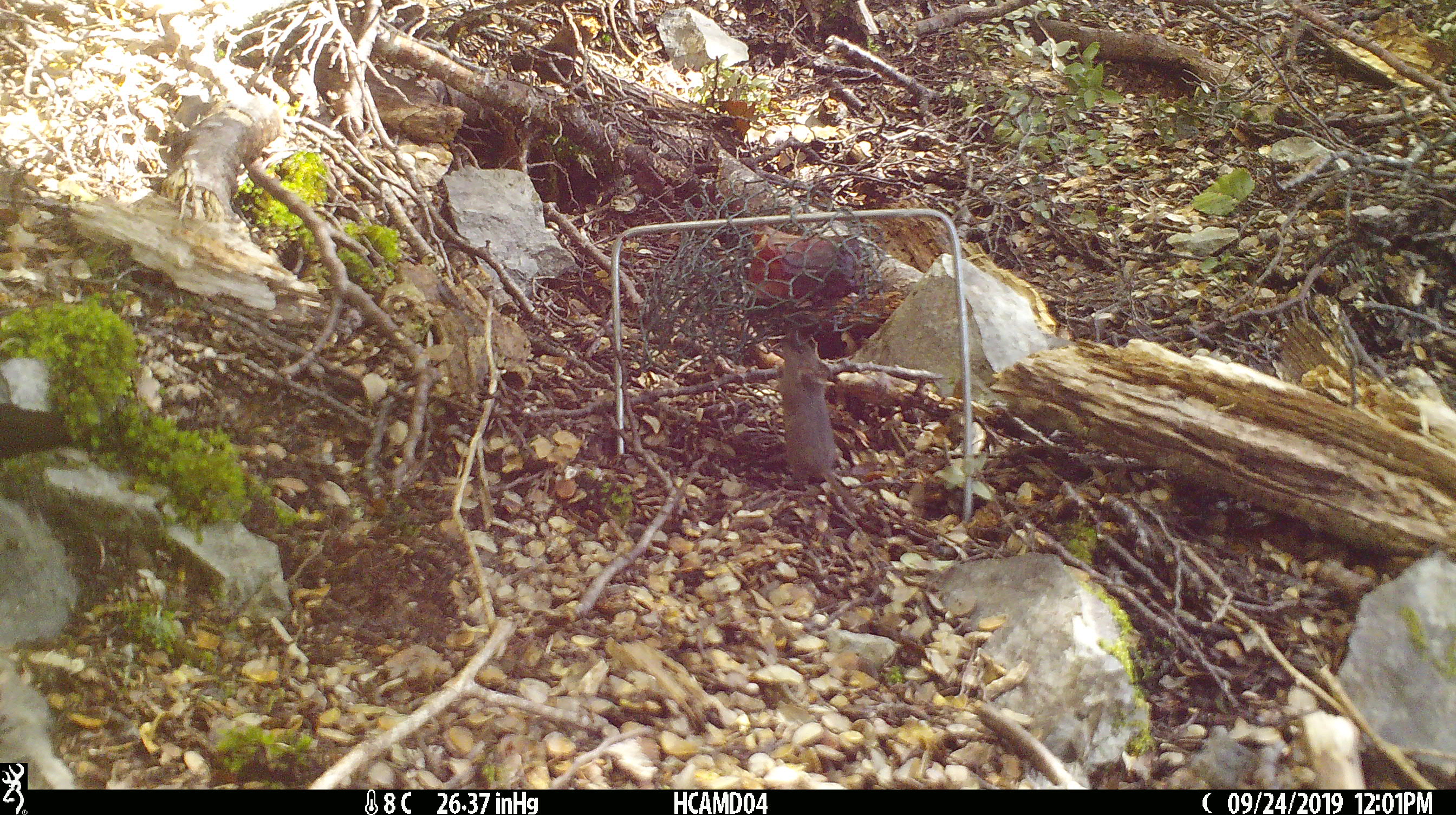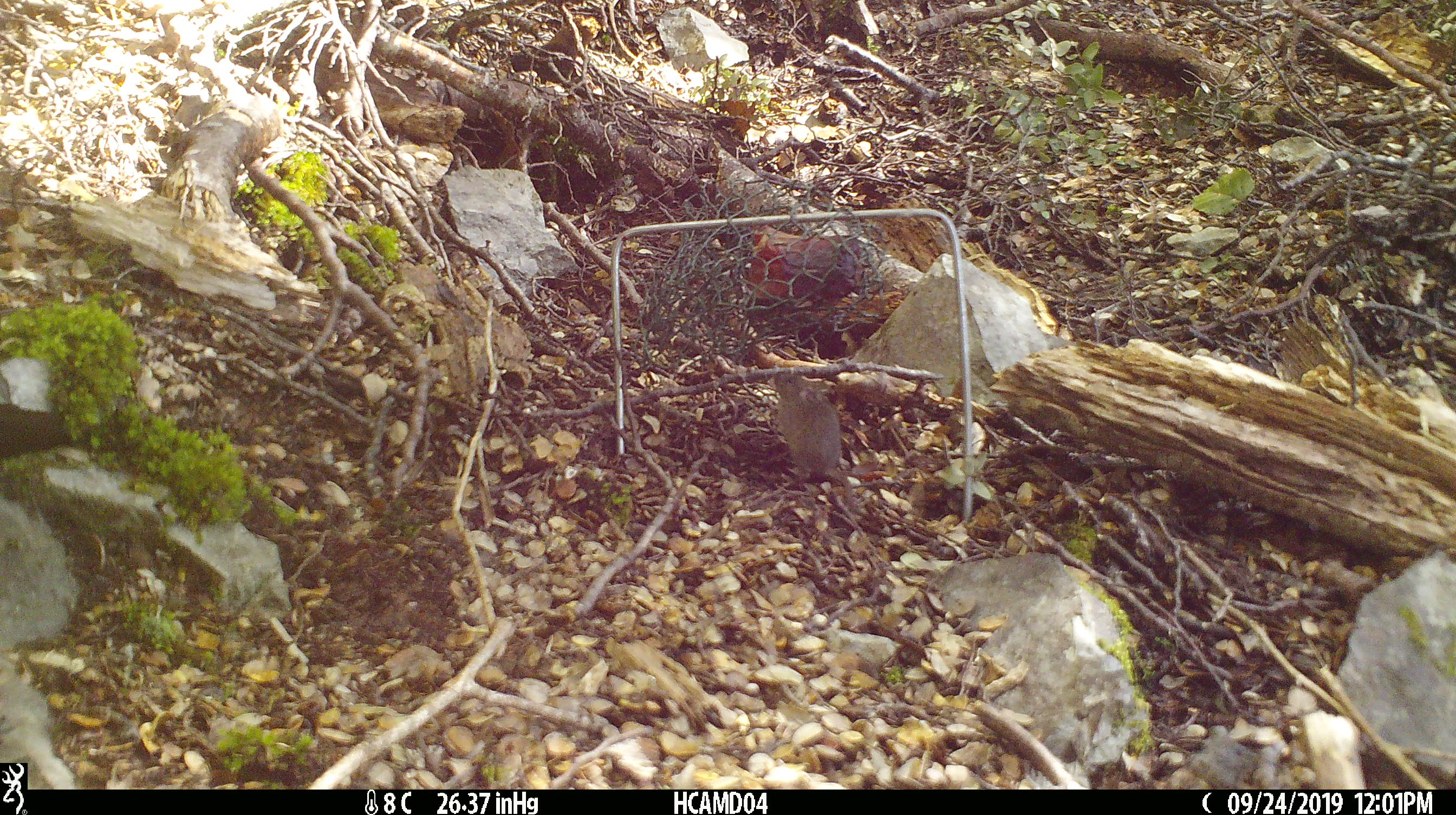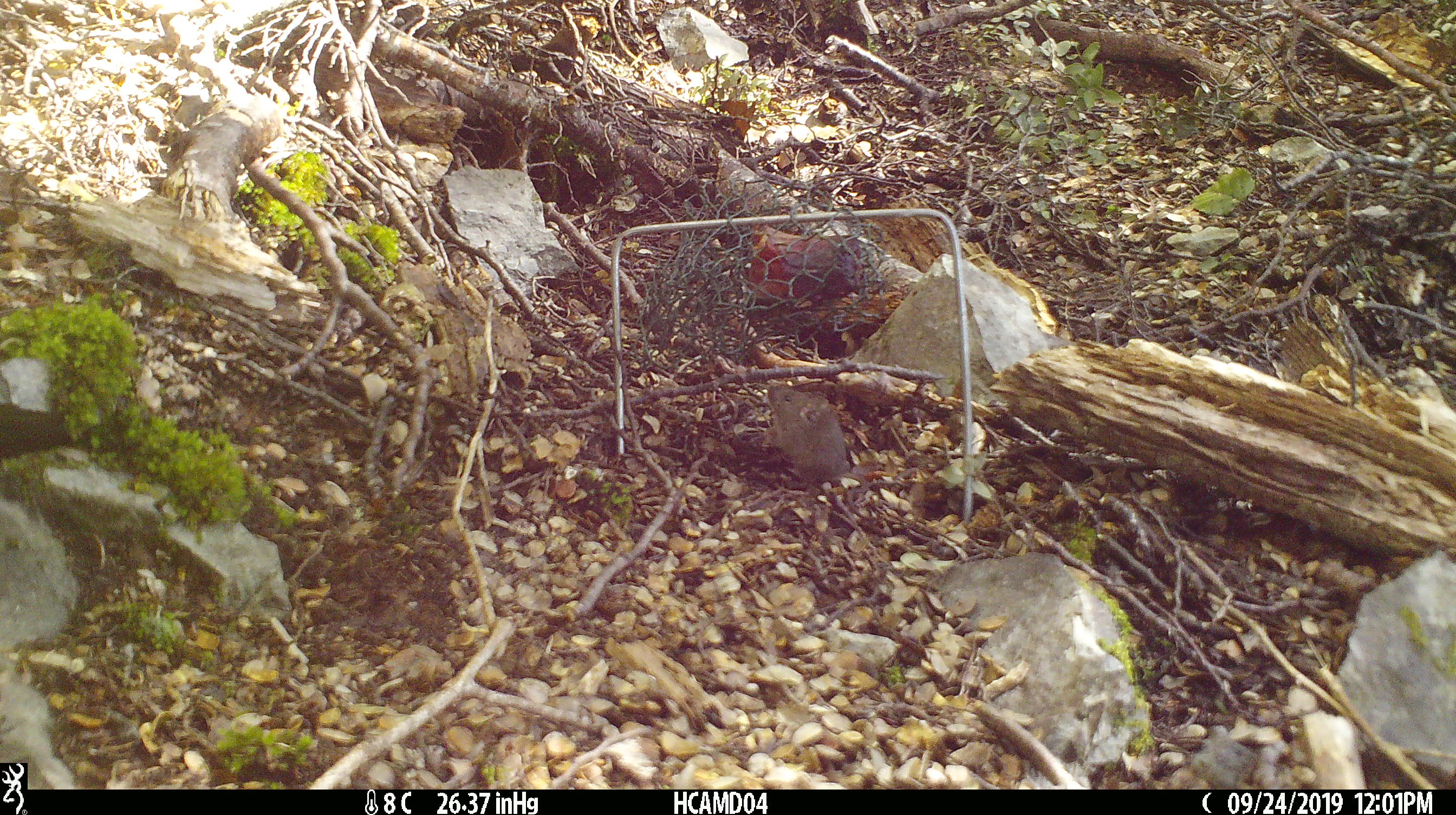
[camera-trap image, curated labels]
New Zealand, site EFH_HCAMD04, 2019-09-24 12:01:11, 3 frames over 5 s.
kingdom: Animalia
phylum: Chordata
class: Mammalia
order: Rodentia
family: Muridae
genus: Mus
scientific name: Mus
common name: mouse